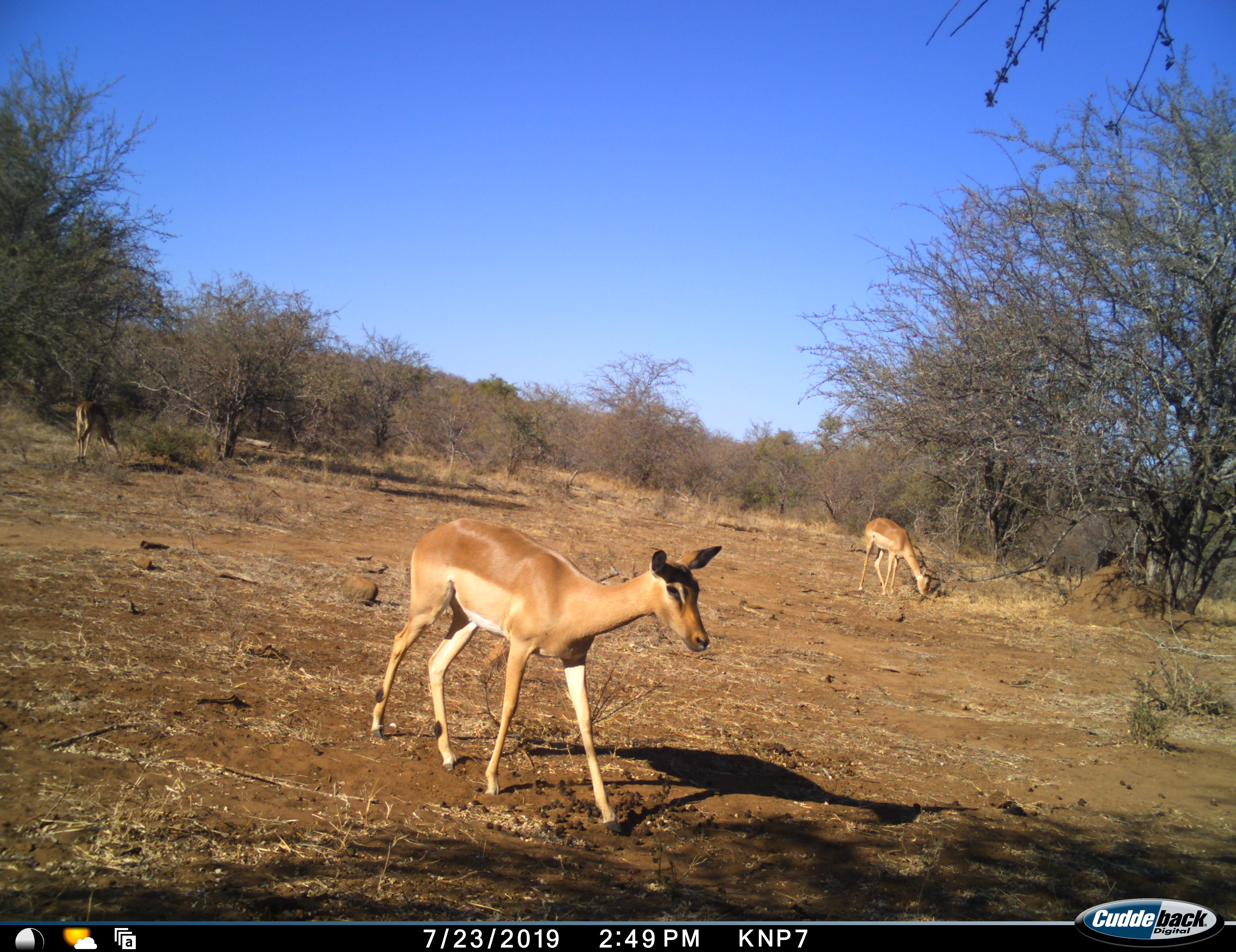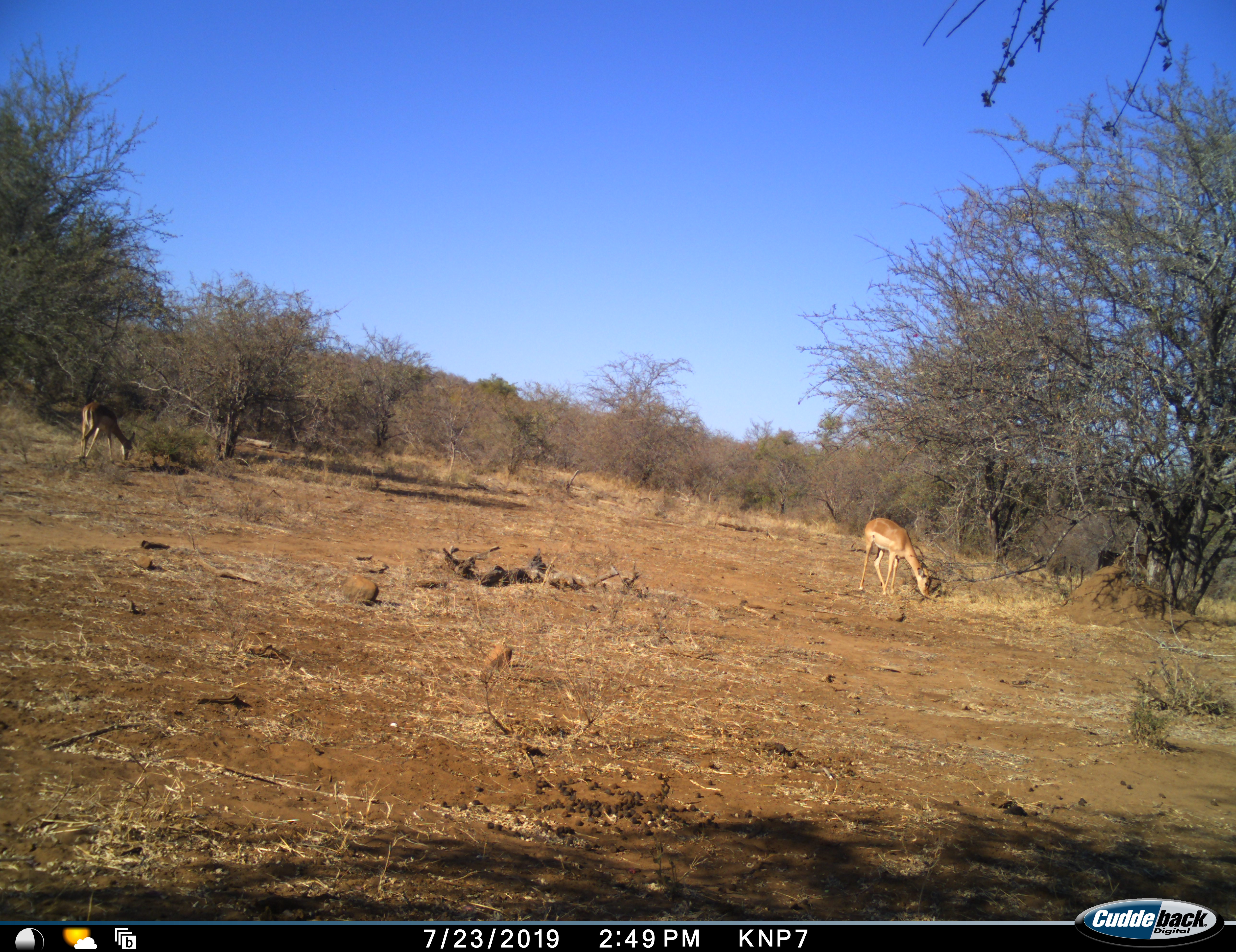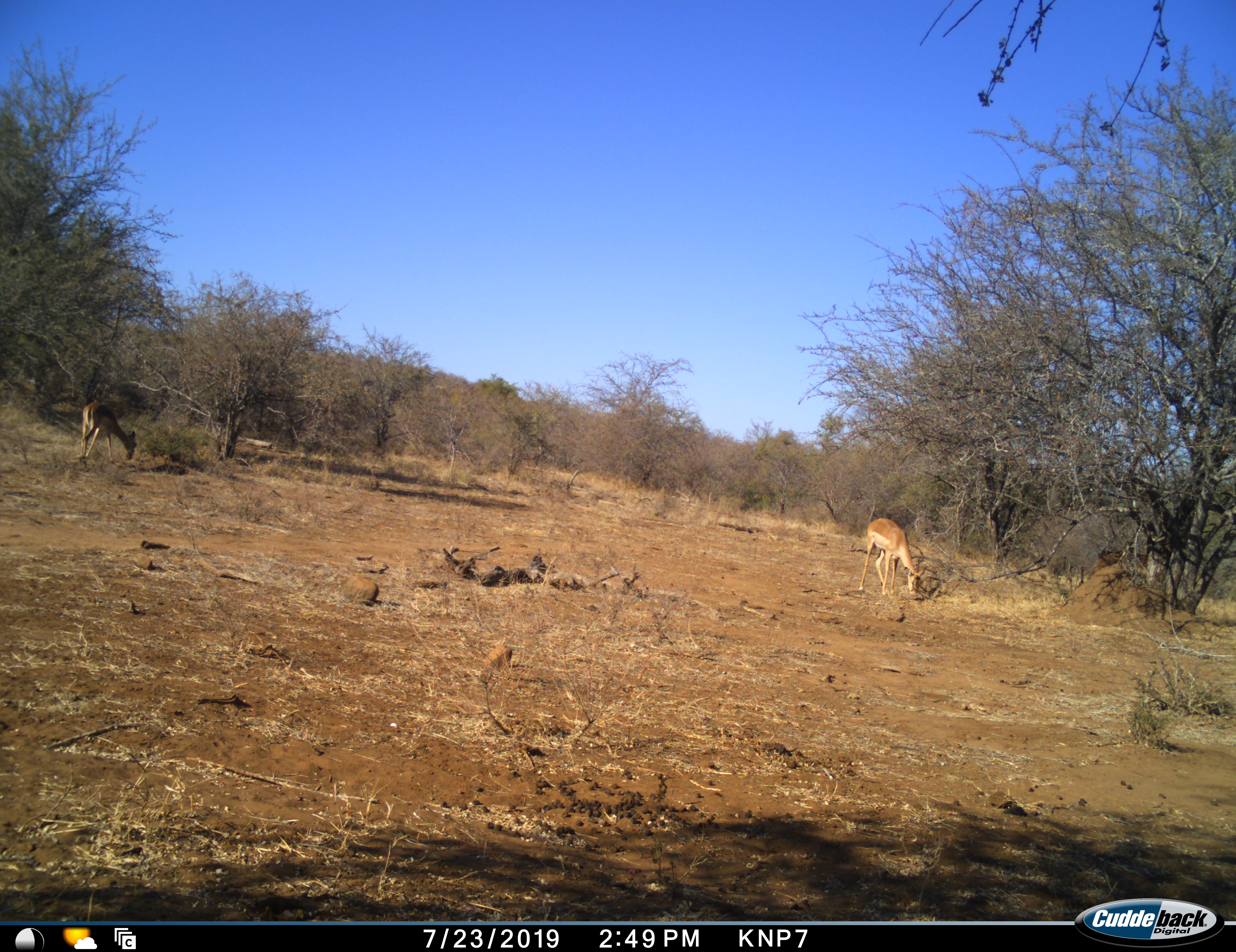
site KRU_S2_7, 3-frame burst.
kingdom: Animalia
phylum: Chordata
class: Mammalia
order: Artiodactyla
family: Bovidae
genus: Aepyceros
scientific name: Aepyceros melampus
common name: impala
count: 3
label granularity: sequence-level